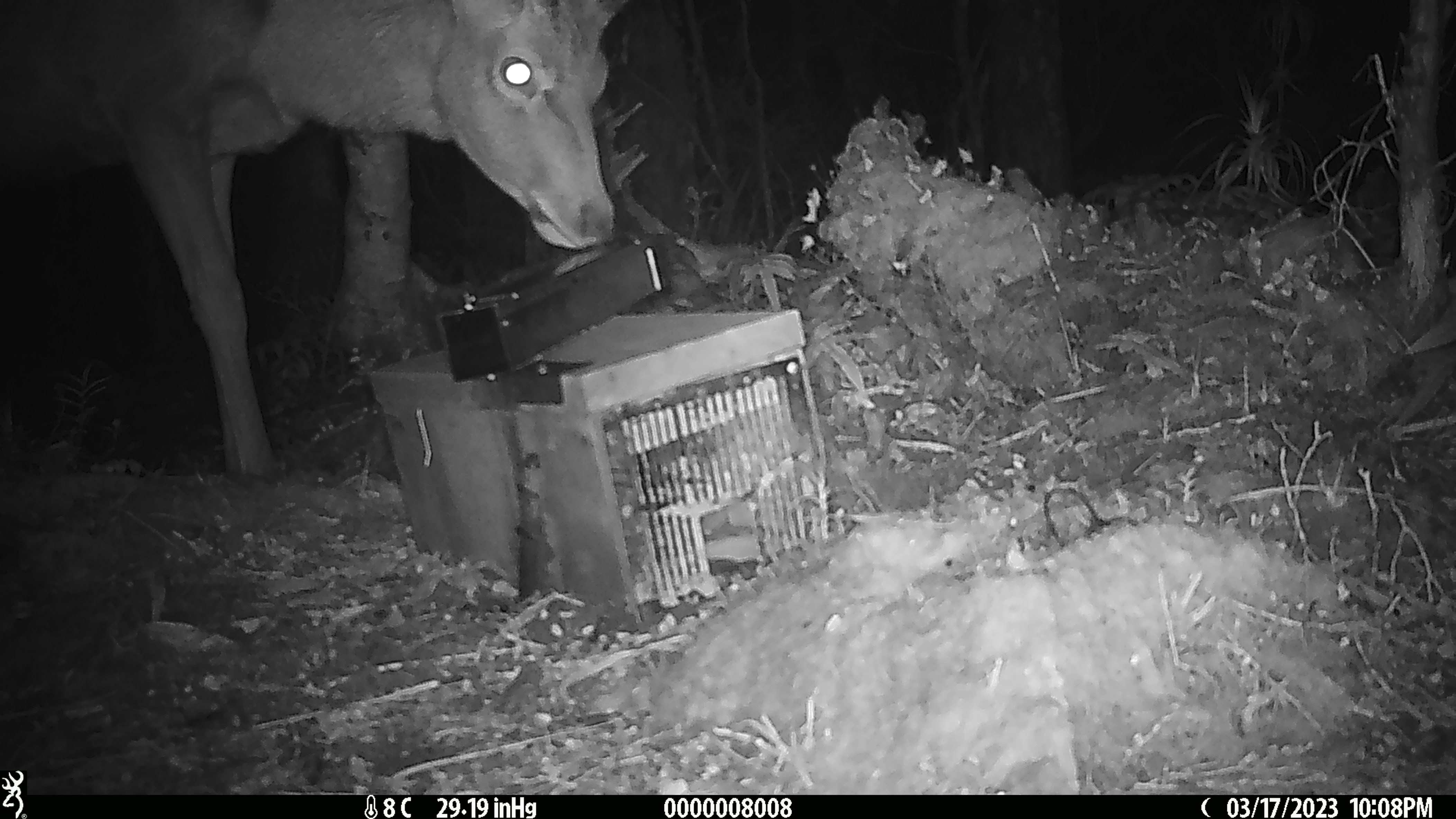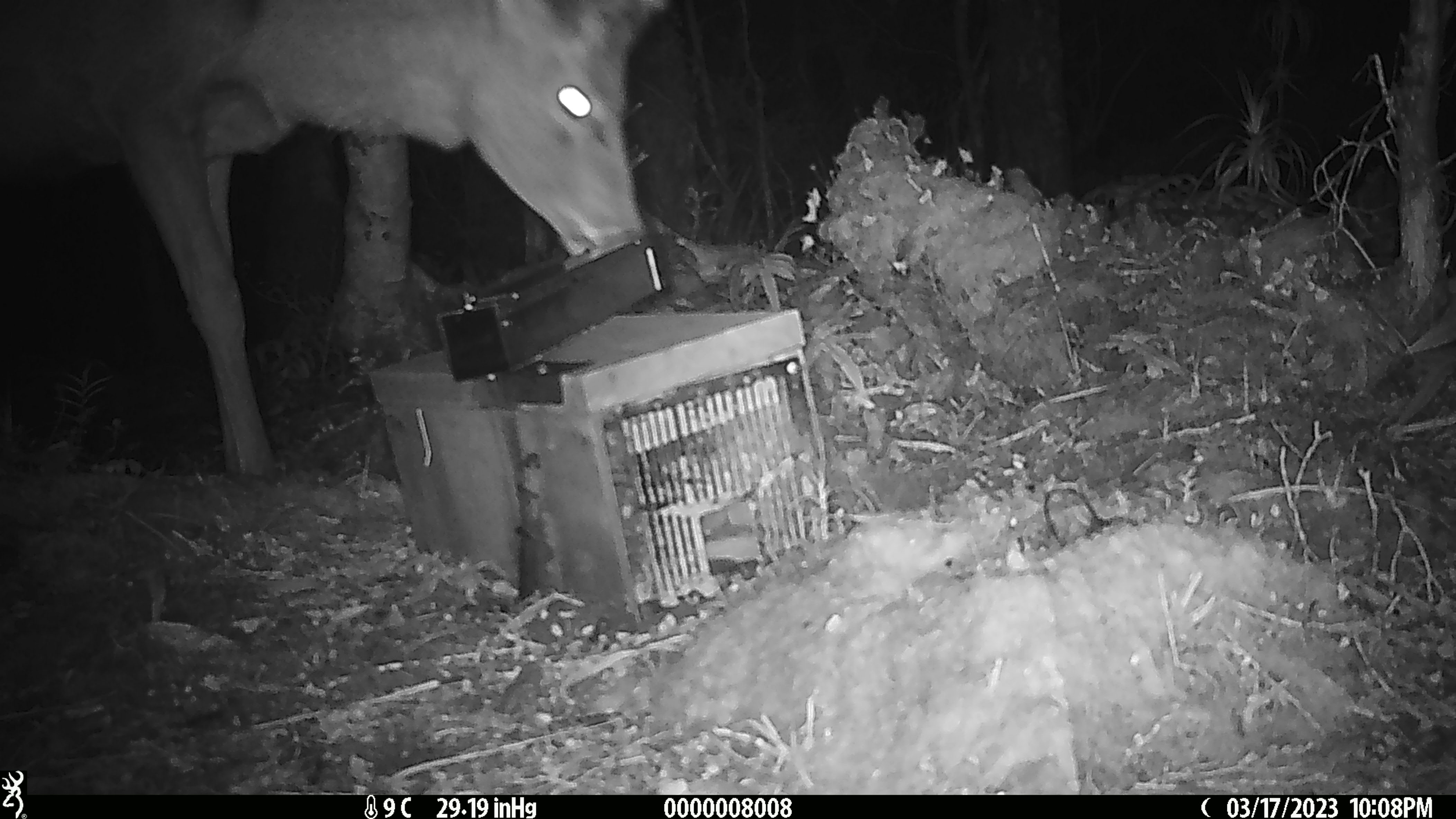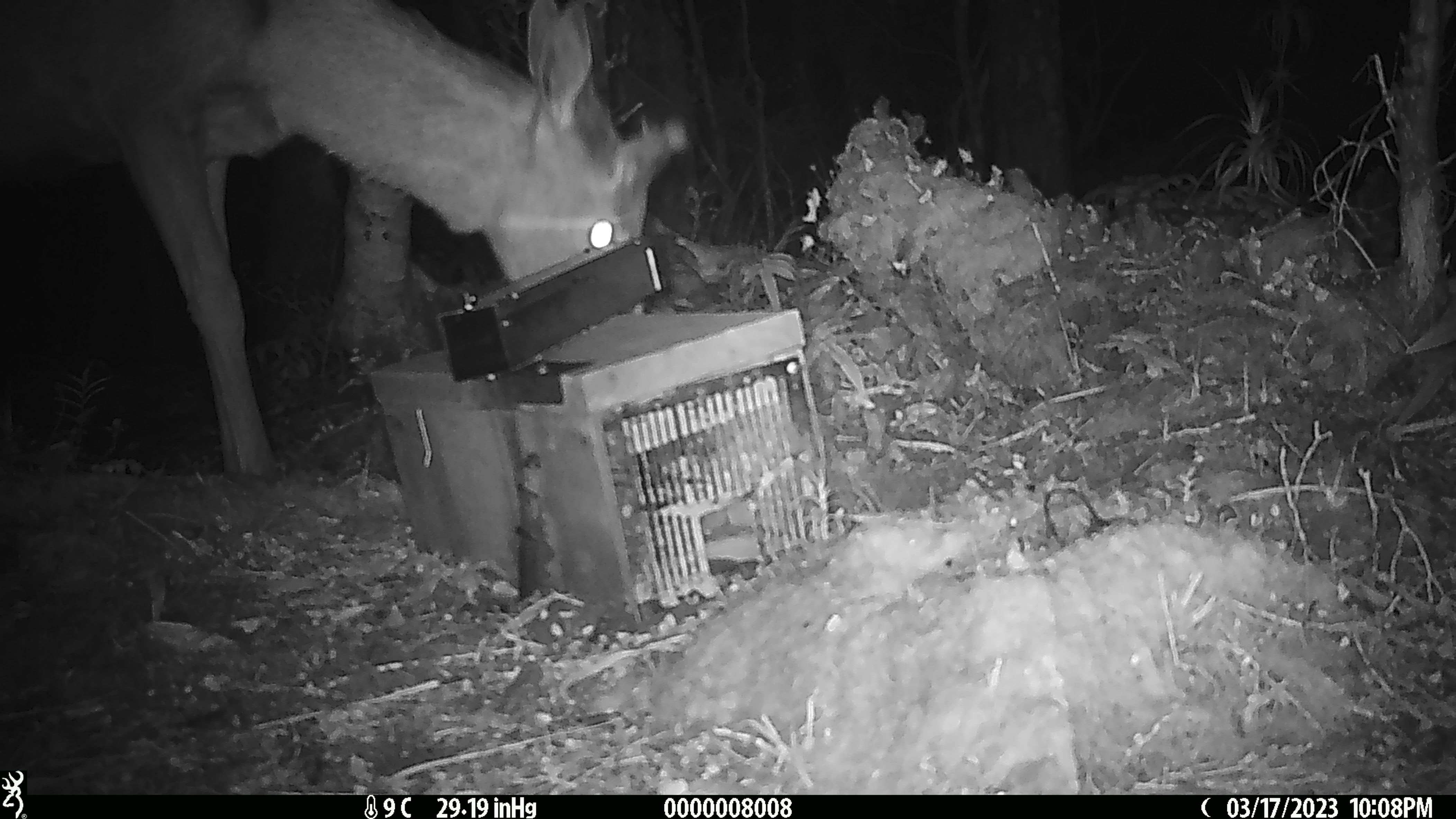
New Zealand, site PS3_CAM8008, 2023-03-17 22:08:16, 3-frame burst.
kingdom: Animalia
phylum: Chordata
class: Mammalia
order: Artiodactyla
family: Cervidae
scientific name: Cervidae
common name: deer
Deer (Cervidae).